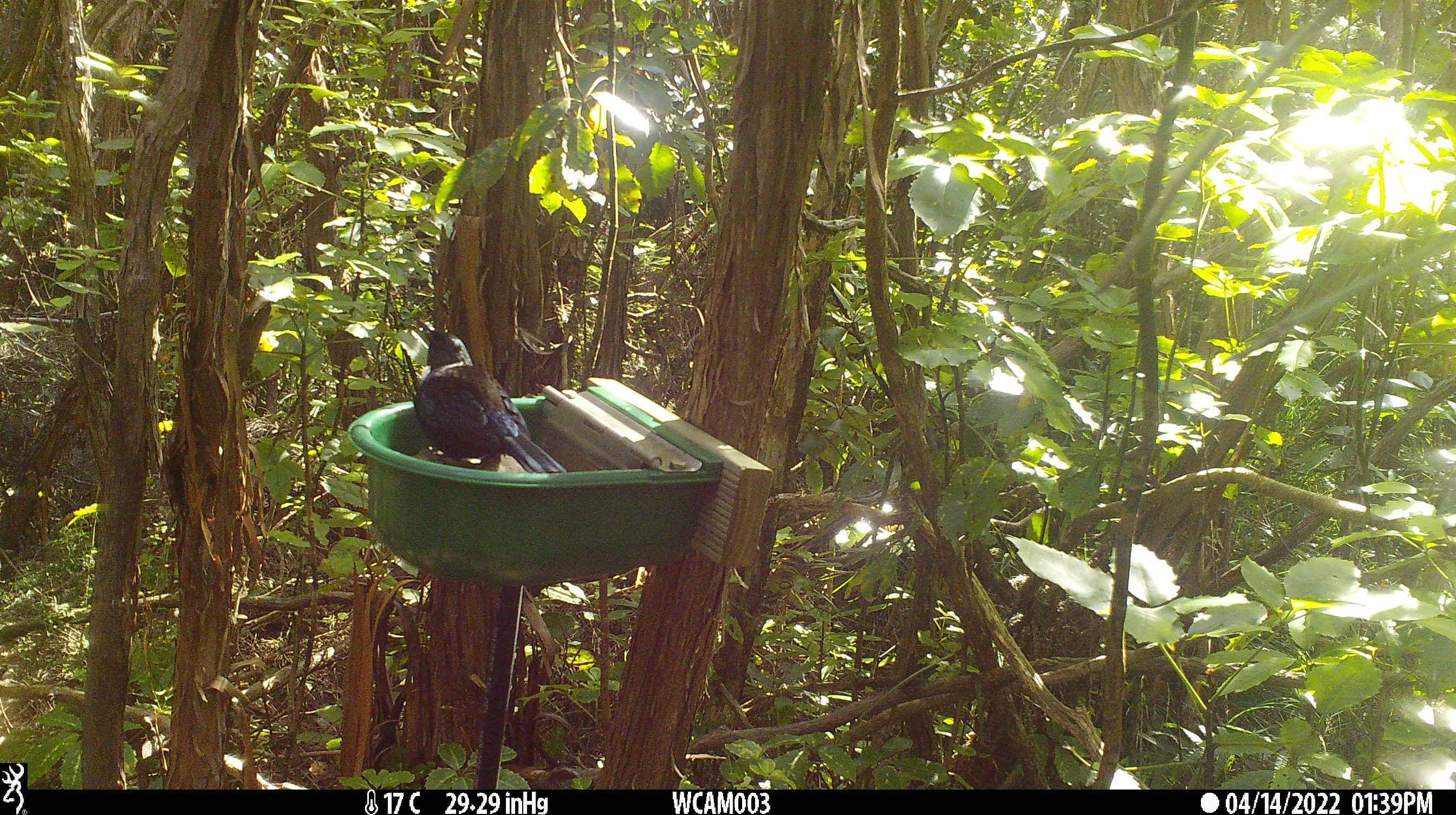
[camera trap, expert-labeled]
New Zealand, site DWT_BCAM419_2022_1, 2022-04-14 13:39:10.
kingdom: Animalia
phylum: Chordata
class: Aves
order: Passeriformes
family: Meliphagidae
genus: Prosthemadera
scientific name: Prosthemadera novaeseelandiae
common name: tui